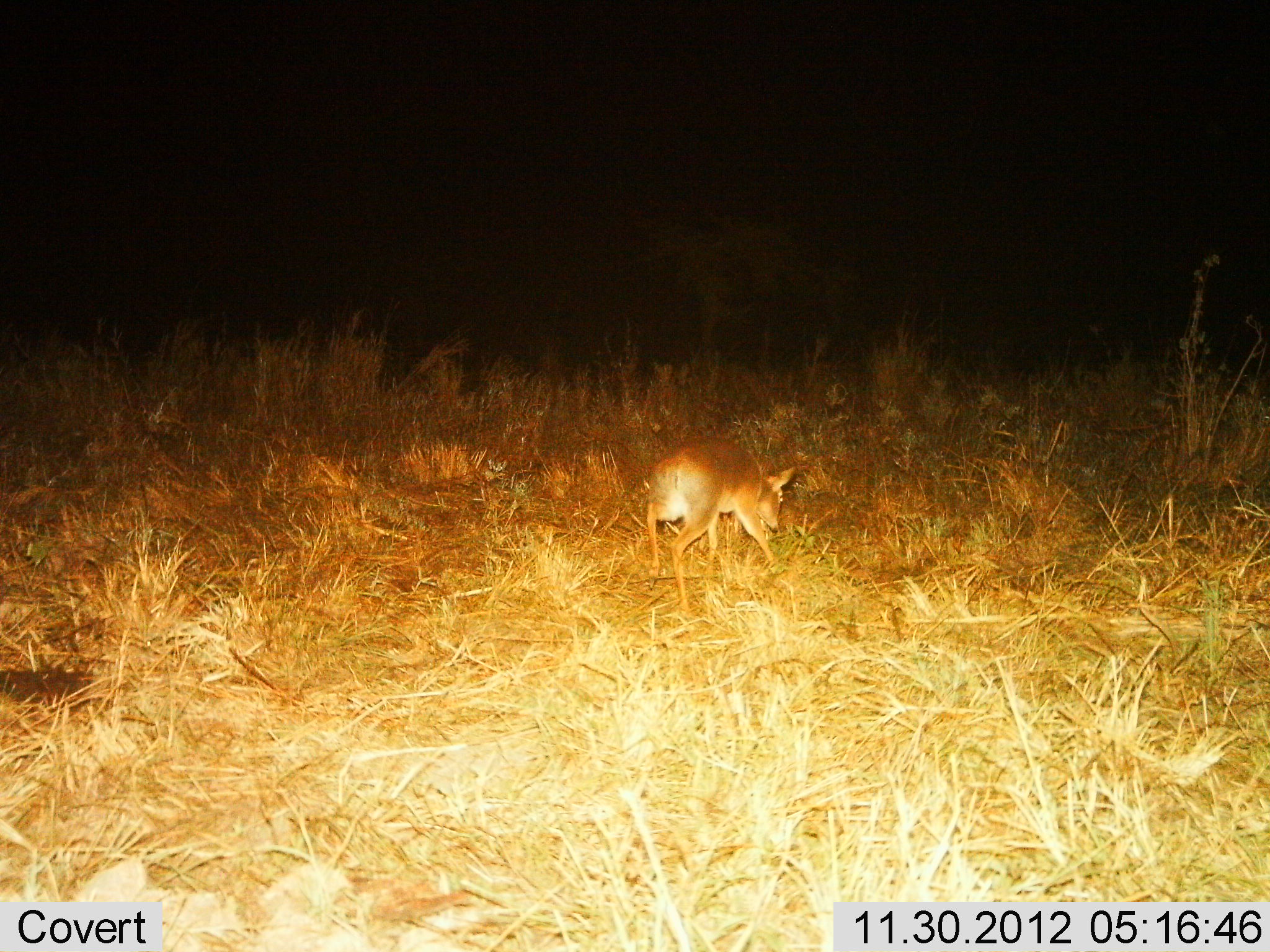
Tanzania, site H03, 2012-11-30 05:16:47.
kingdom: Animalia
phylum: Chordata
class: Mammalia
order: Artiodactyla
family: Bovidae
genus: Madoqua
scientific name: Madoqua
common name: dikdik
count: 1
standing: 29%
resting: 0%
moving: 38%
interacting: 0%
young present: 0%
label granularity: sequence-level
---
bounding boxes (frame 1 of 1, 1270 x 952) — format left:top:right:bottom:
animal: 645:434:797:612